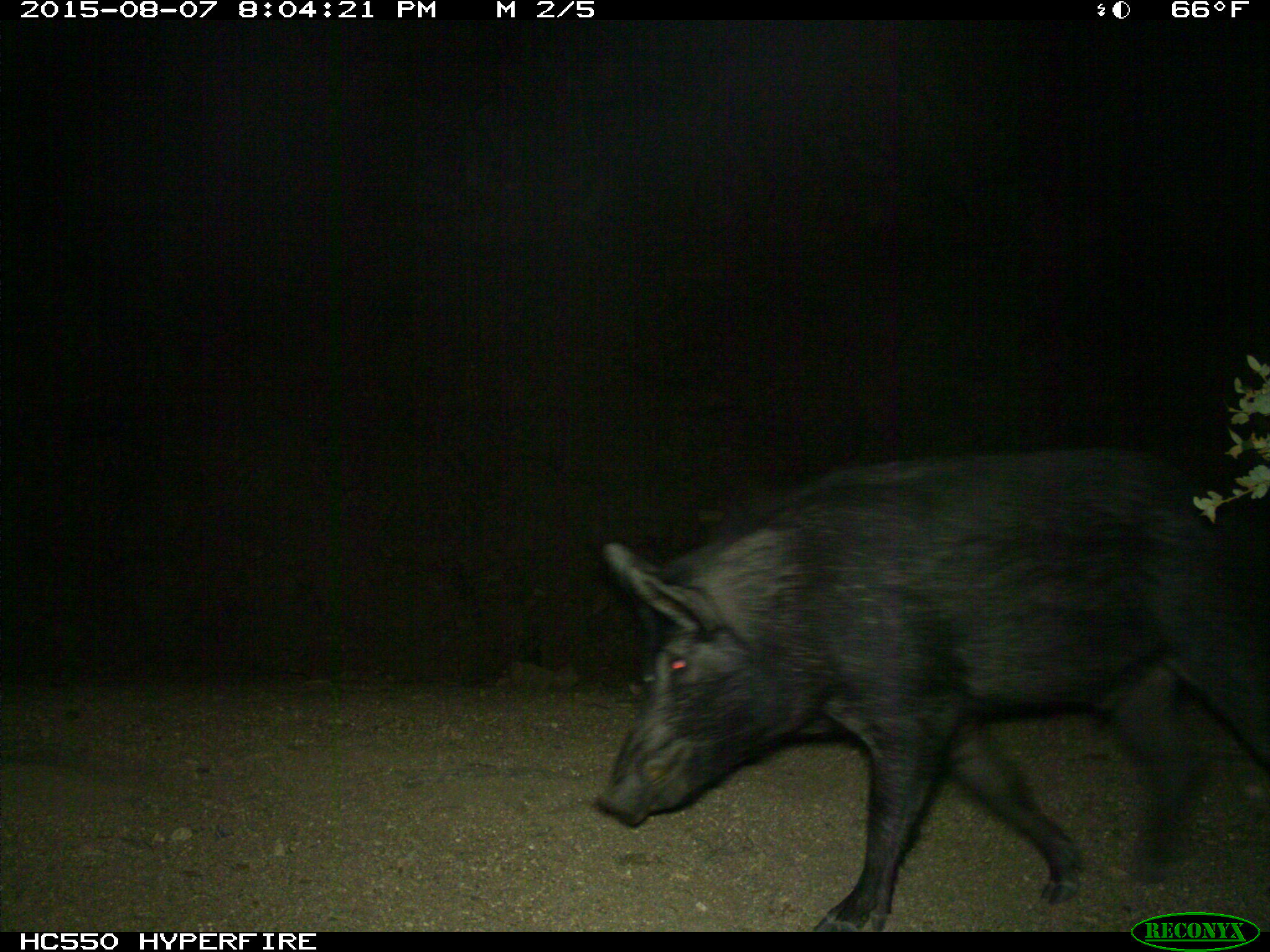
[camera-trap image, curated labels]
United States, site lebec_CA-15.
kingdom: Animalia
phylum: Chordata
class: Mammalia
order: Artiodactyla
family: Suidae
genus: Sus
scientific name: Sus scrofa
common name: wild boar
Sus scrofa (wild boar).